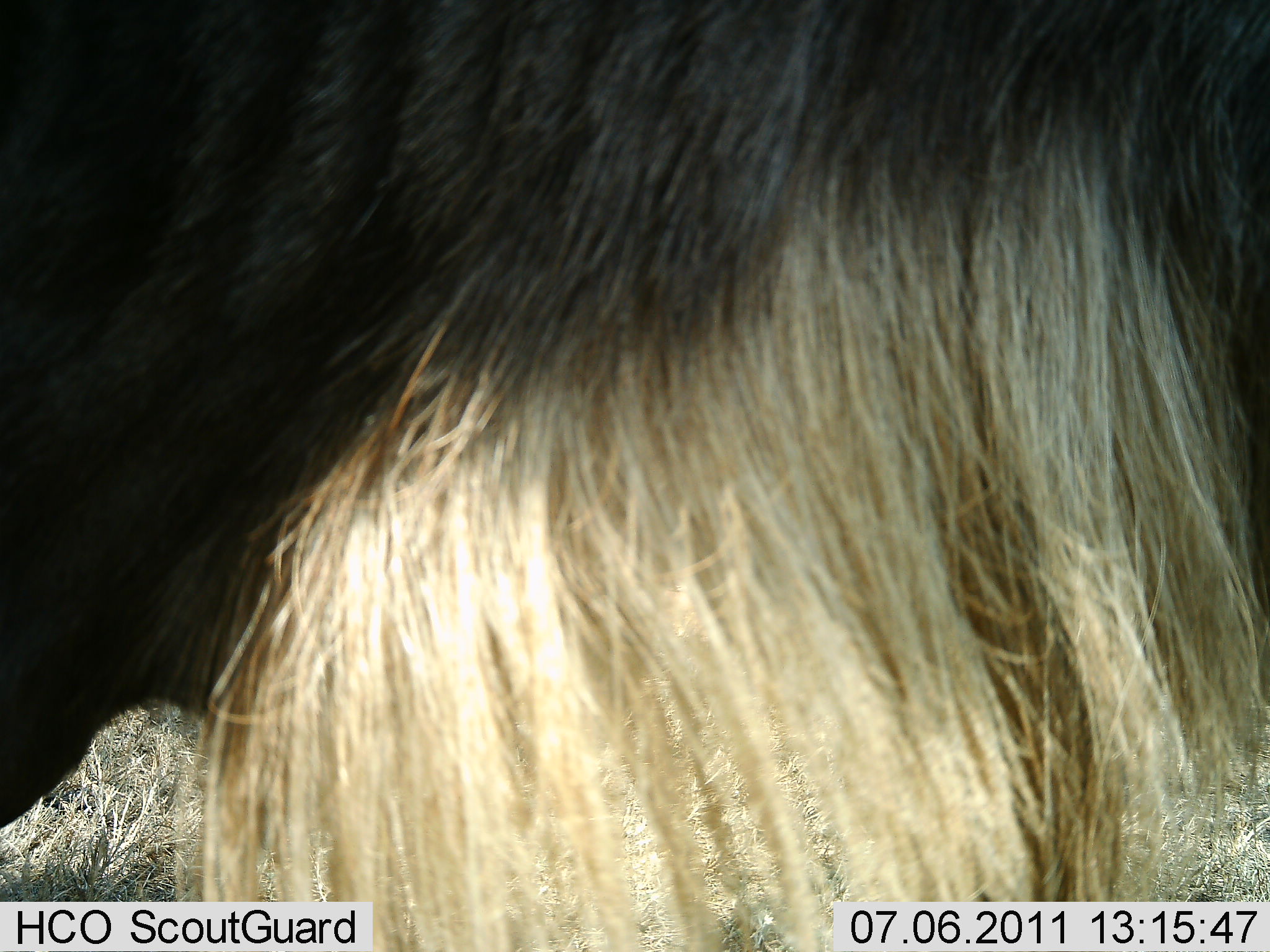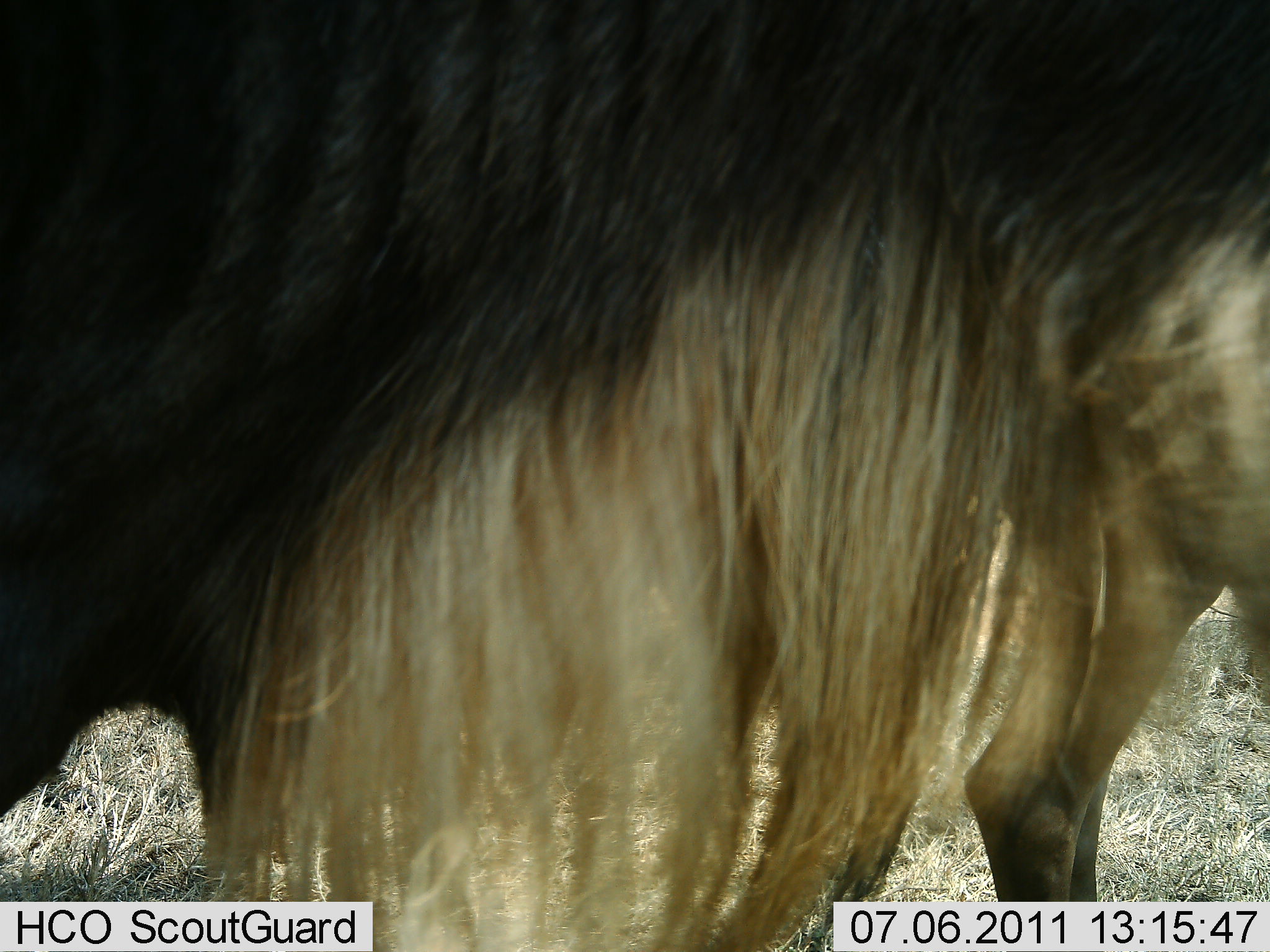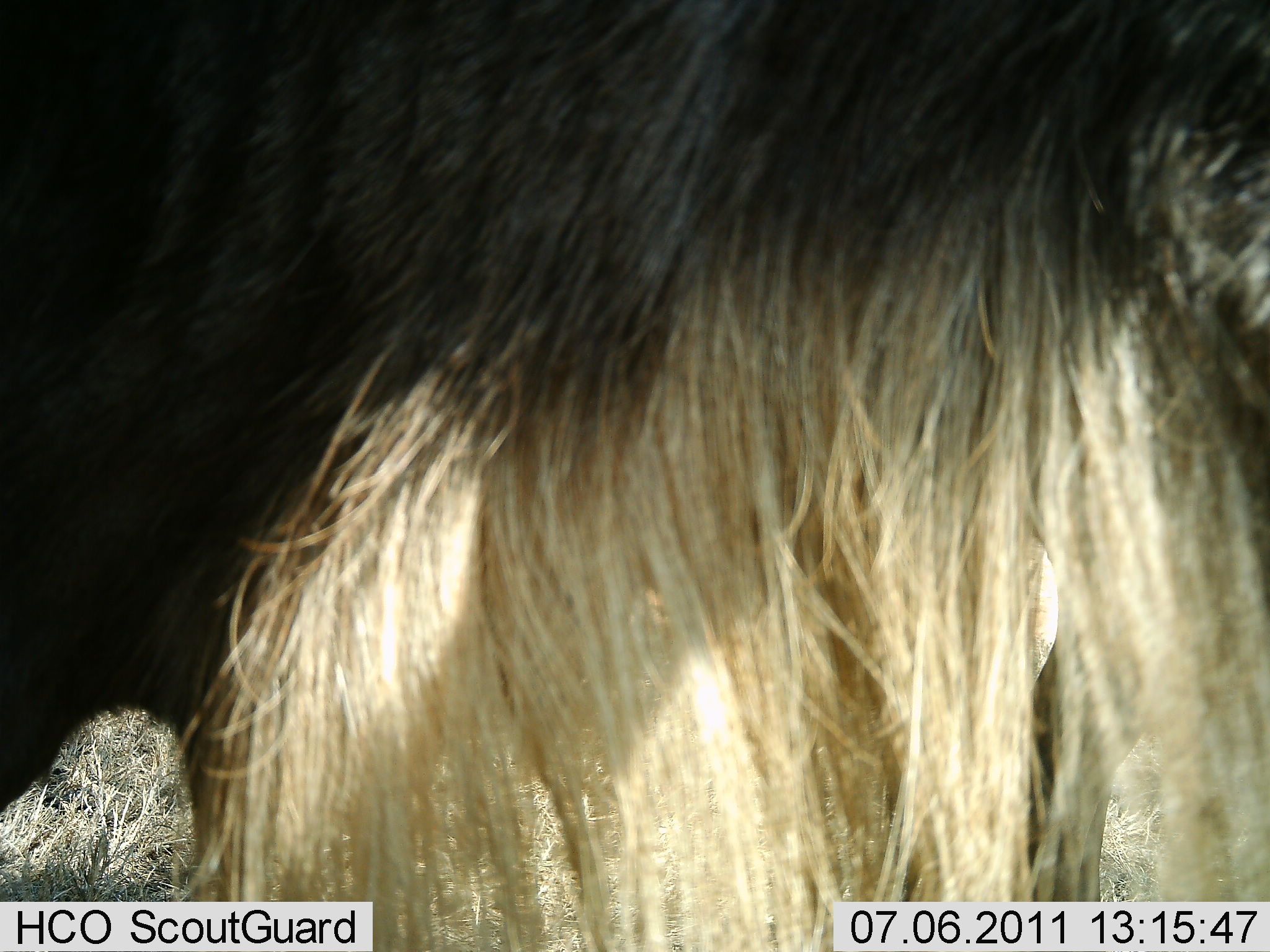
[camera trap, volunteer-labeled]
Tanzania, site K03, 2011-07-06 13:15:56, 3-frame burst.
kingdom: Animalia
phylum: Chordata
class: Mammalia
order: Artiodactyla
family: Bovidae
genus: Connochaetes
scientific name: Connochaetes taurinus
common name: blue wildebeest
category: wildebeest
Wildebeest (blue wildebeest) (Connochaetes taurinus), count 1. Behavior (volunteer vote fractions): standing 79%, resting 0%, moving 21%, interacting 0%. Young present (vote fraction): 0%. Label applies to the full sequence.